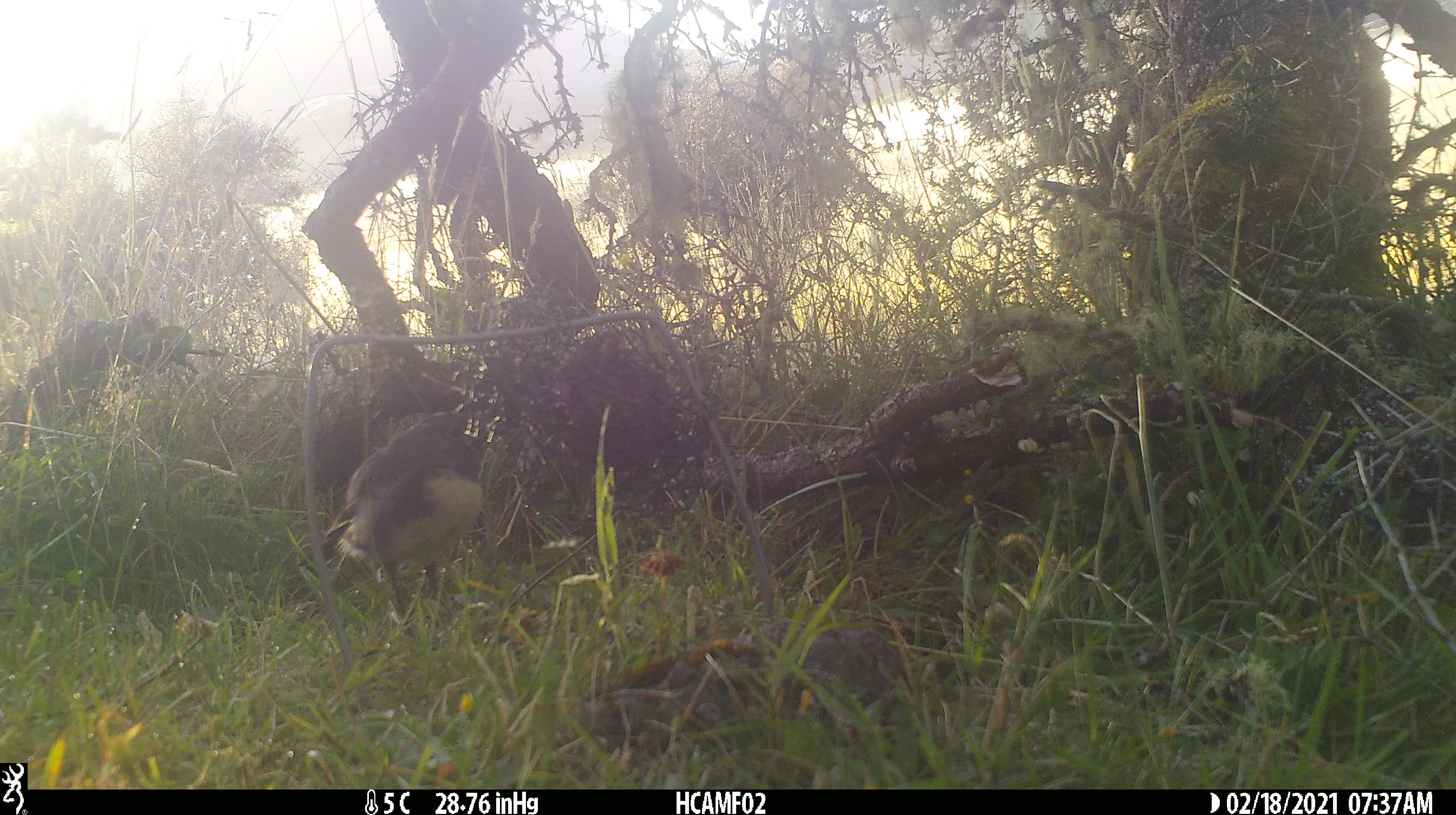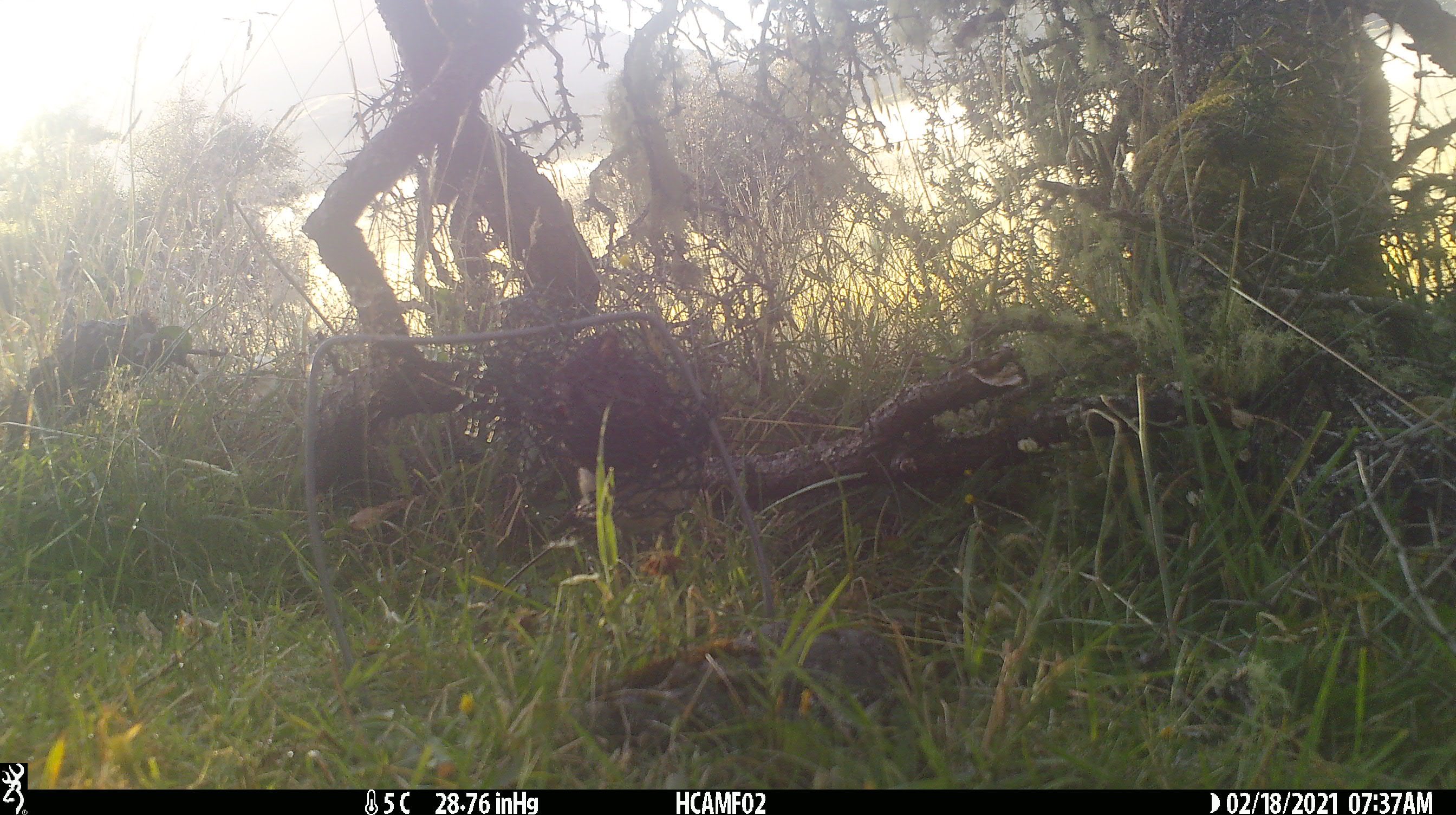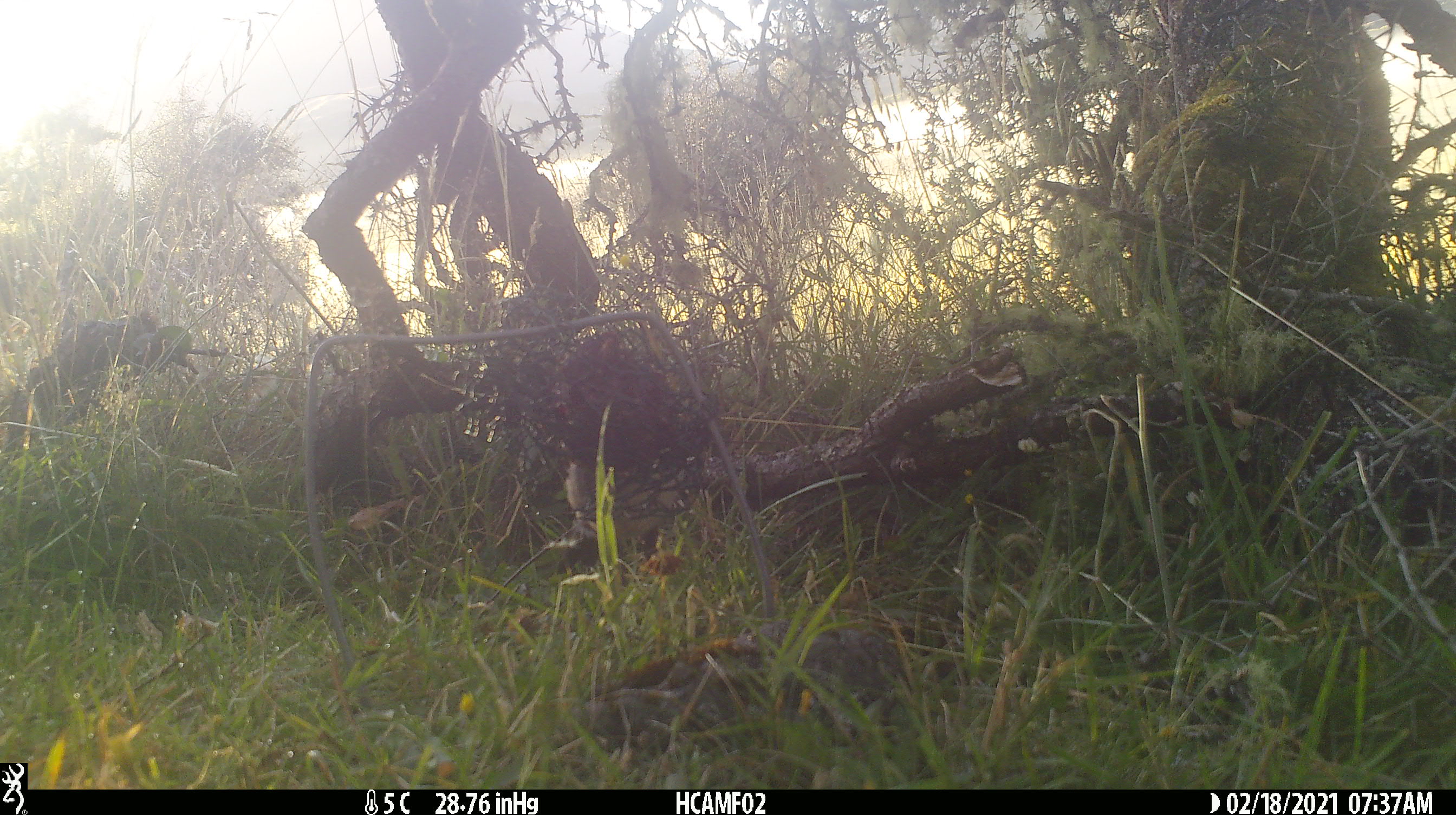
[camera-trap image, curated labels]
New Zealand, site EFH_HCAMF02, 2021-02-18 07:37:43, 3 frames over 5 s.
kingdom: Animalia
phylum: Chordata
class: Aves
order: Passeriformes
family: Petroicidae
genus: Petroica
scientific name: Petroica australis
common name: new zealand robin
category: robin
Robin (new zealand robin) (Petroica australis).